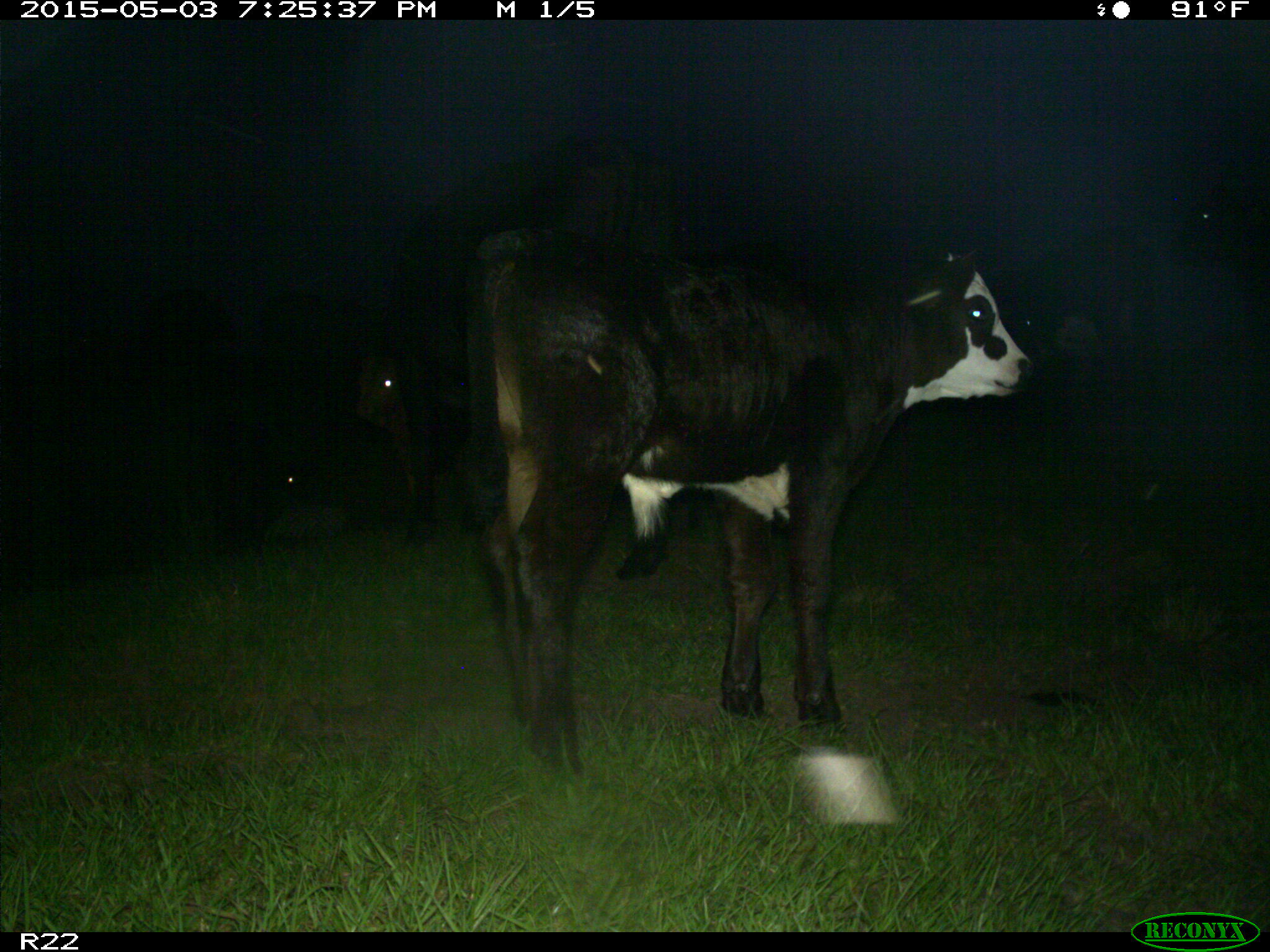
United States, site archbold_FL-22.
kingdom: Animalia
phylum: Chordata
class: Mammalia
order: Artiodactyla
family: Bovidae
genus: Bos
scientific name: Bos taurus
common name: domestic cow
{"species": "Bos taurus (domestic cow)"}